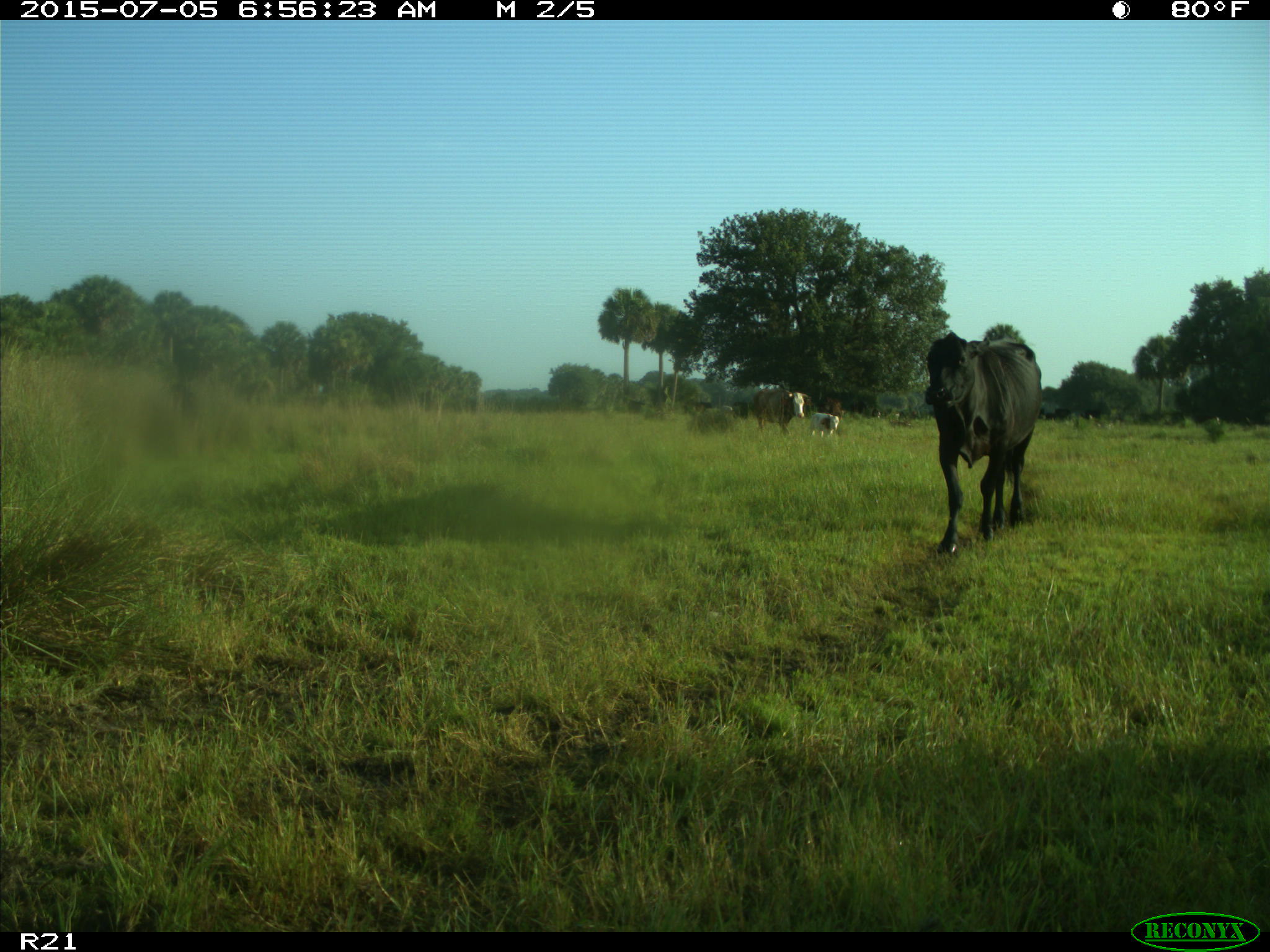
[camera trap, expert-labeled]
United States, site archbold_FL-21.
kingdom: Animalia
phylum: Chordata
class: Mammalia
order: Artiodactyla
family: Bovidae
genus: Bos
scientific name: Bos taurus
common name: domestic cow